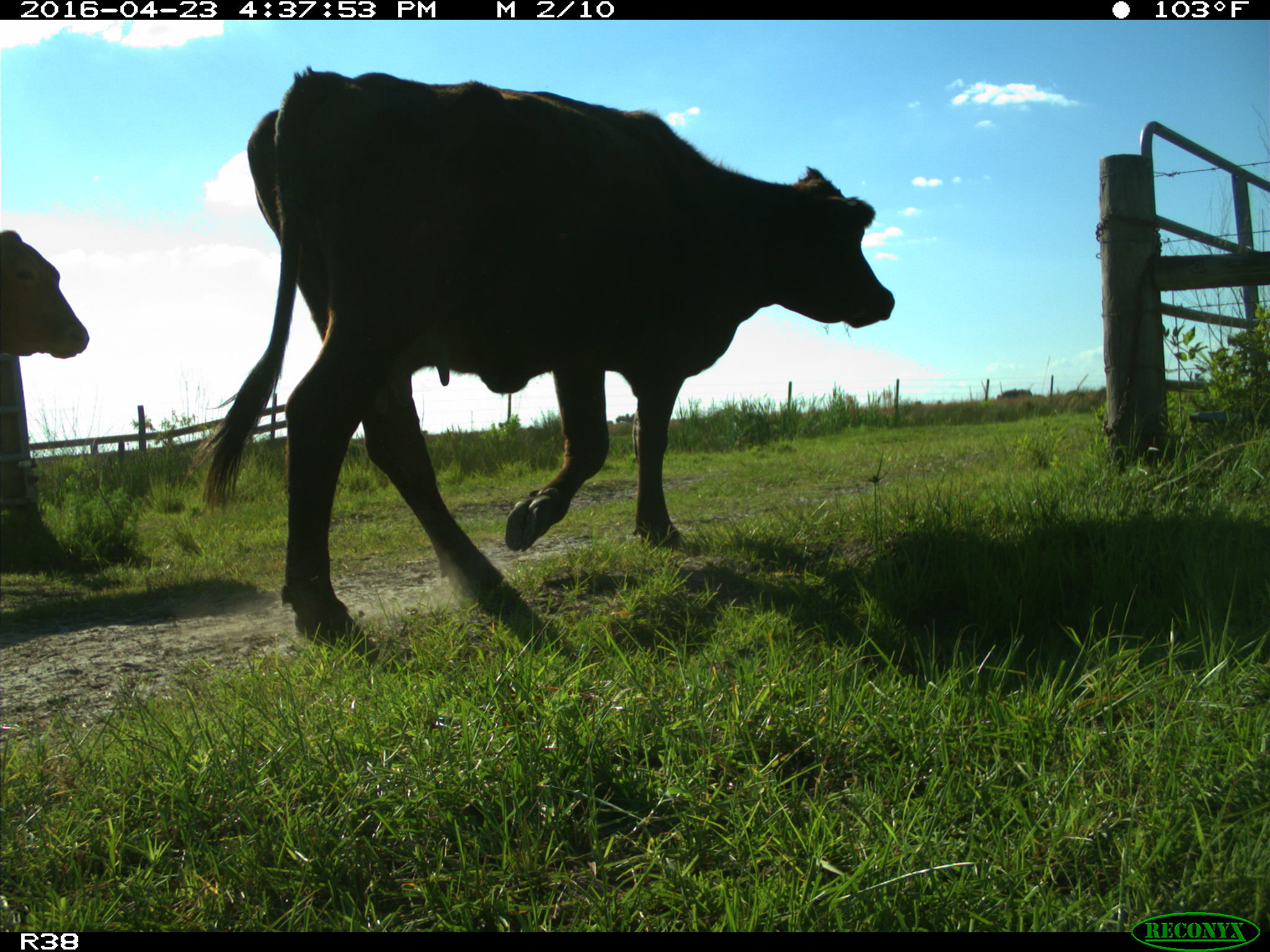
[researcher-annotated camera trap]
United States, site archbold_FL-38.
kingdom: Animalia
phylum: Chordata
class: Mammalia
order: Artiodactyla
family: Bovidae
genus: Bos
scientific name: Bos taurus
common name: domestic cow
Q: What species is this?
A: Bos taurus (domestic cow).